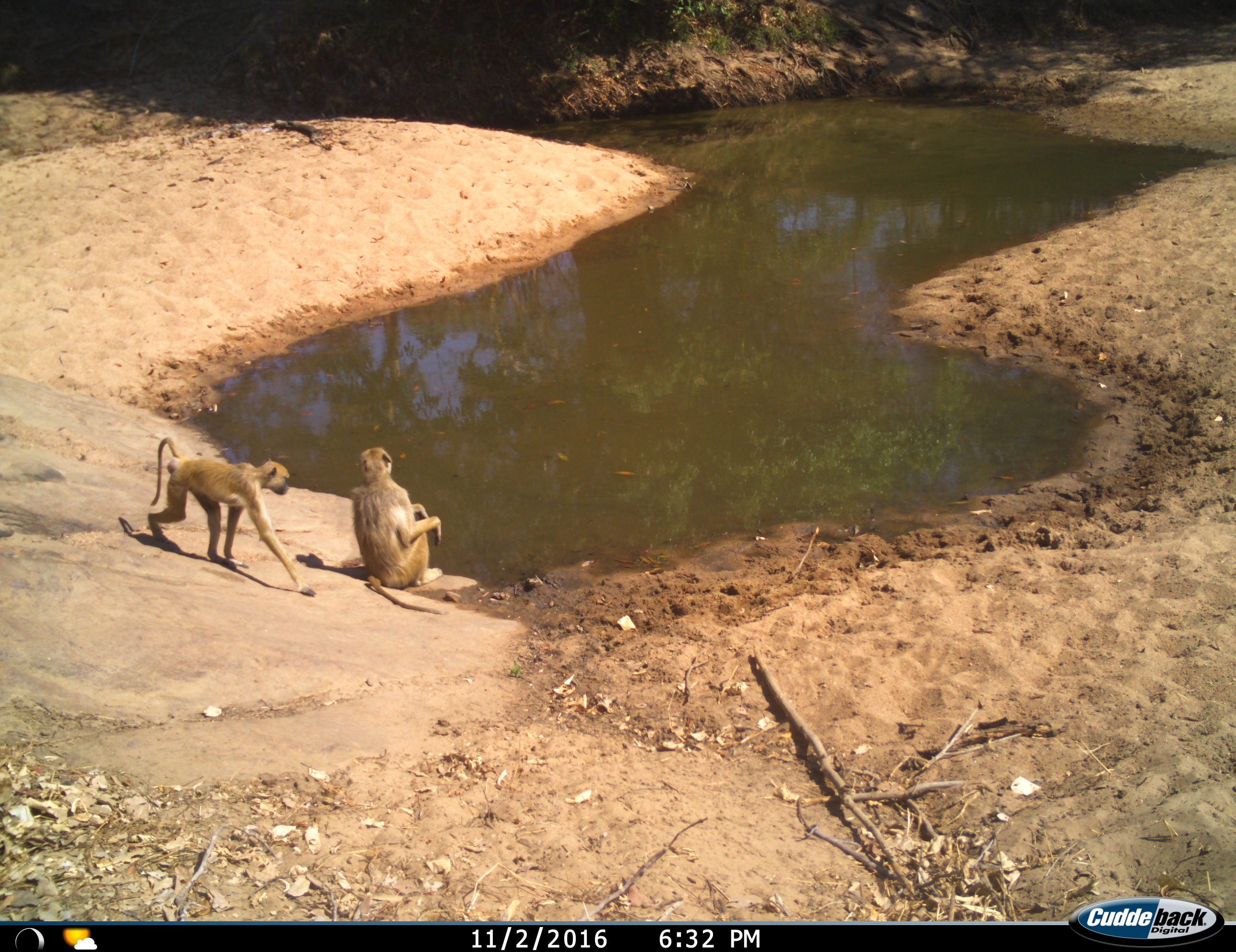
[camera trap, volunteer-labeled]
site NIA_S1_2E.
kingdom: Animalia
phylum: Chordata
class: Mammalia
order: Primates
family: Cercopithecidae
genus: Papio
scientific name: Papio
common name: baboon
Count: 2.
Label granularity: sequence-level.